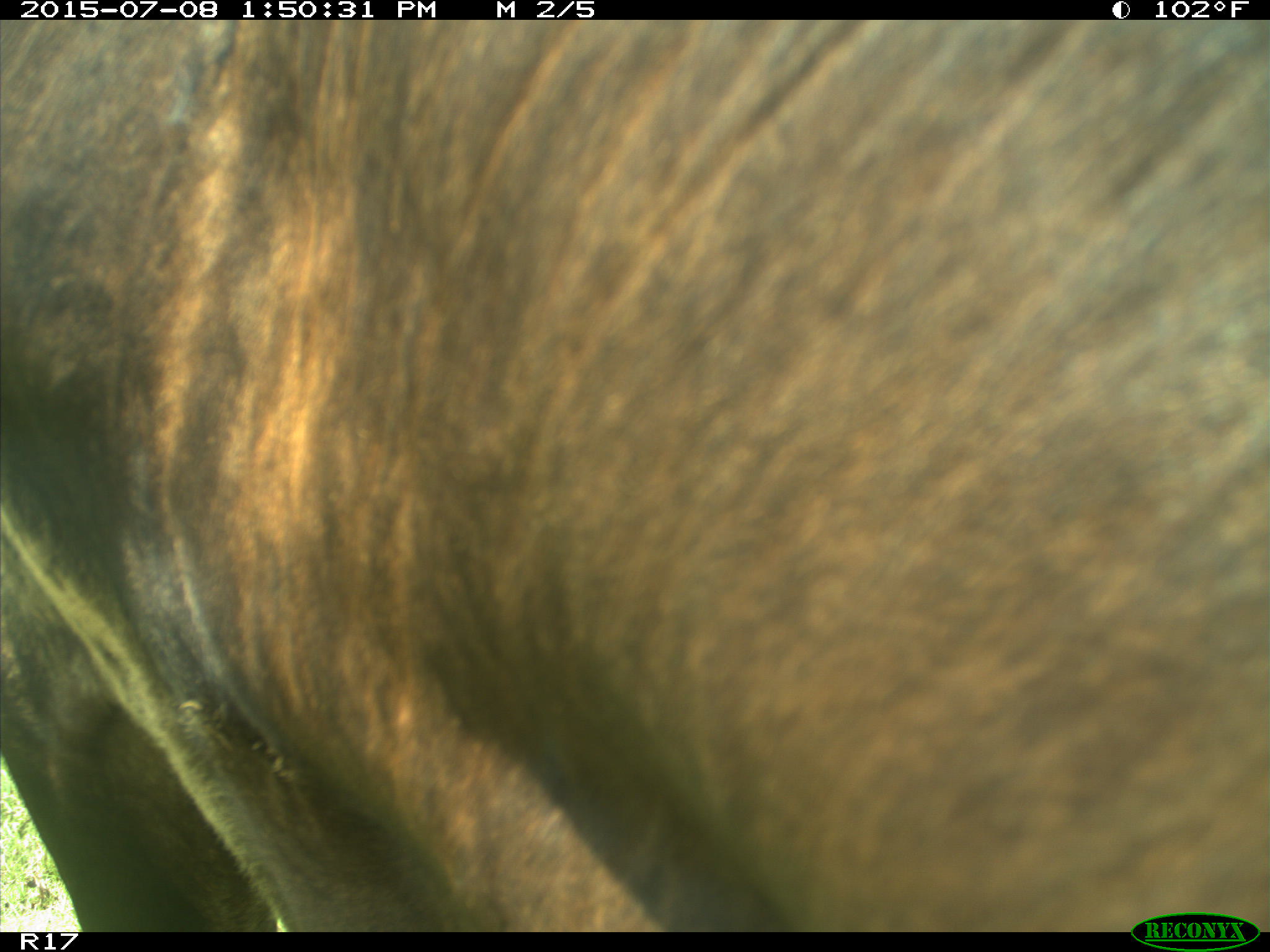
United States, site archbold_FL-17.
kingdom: Animalia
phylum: Chordata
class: Mammalia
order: Artiodactyla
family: Bovidae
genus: Bos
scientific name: Bos taurus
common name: domestic cow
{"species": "Bos taurus (domestic cow)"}